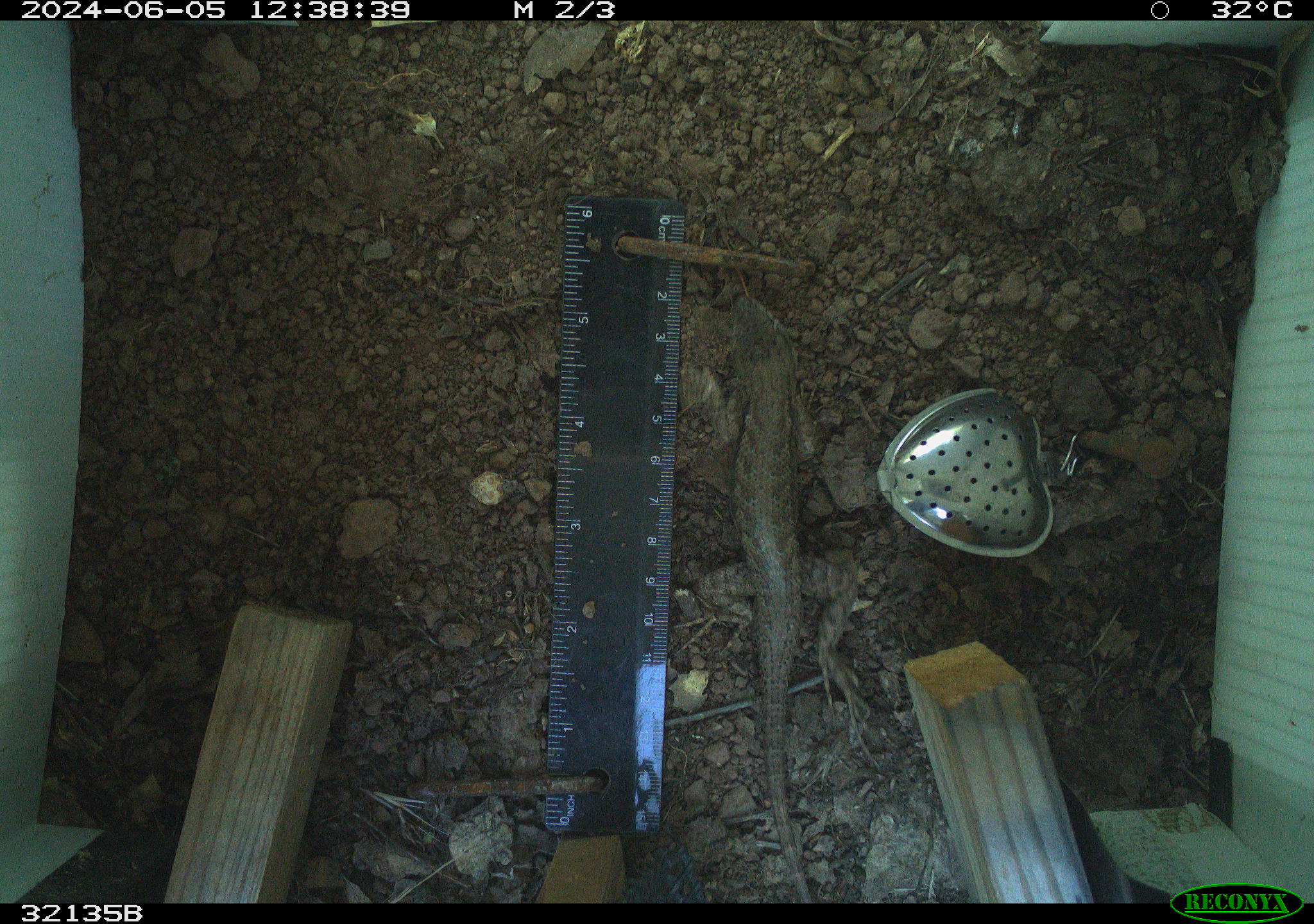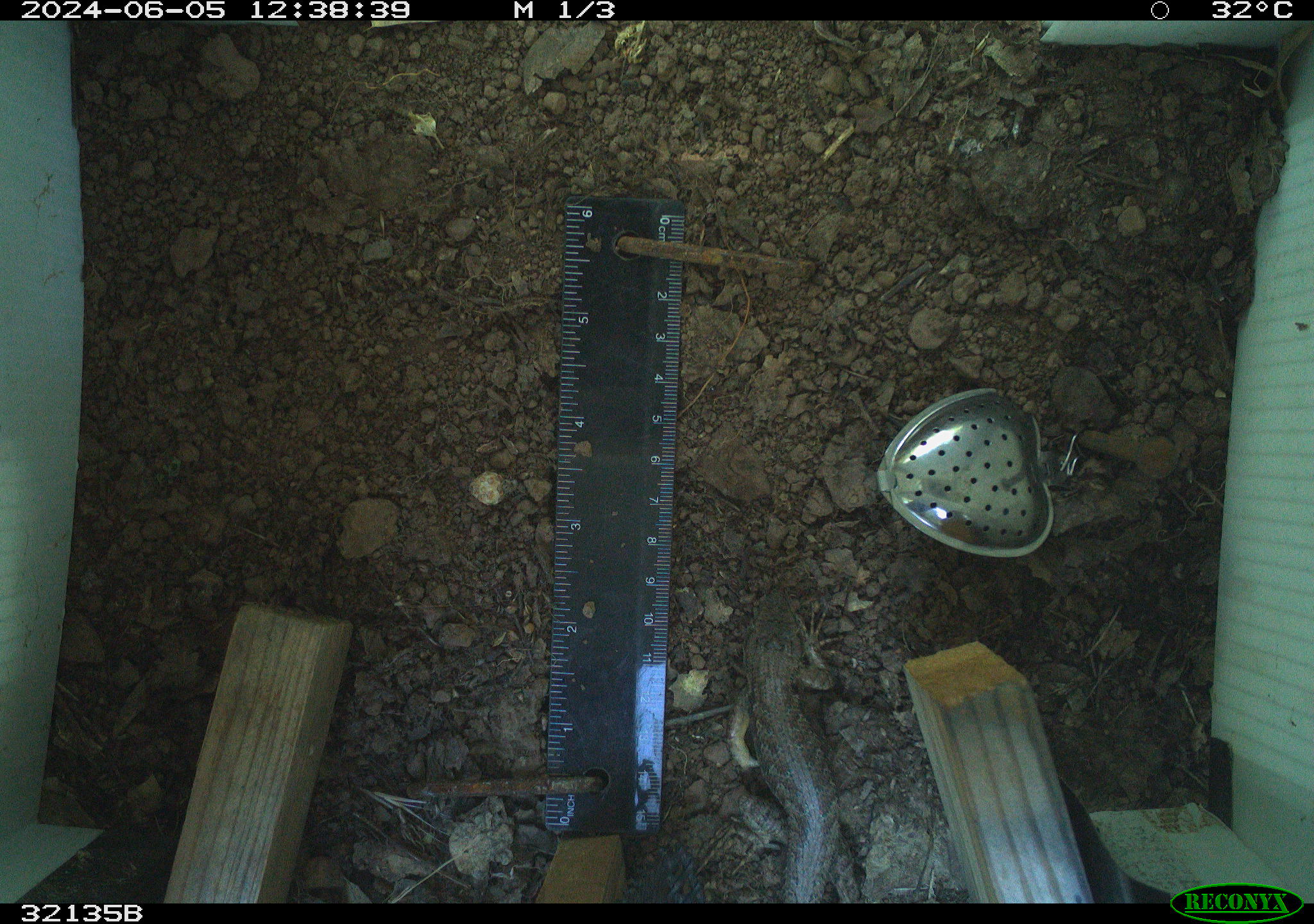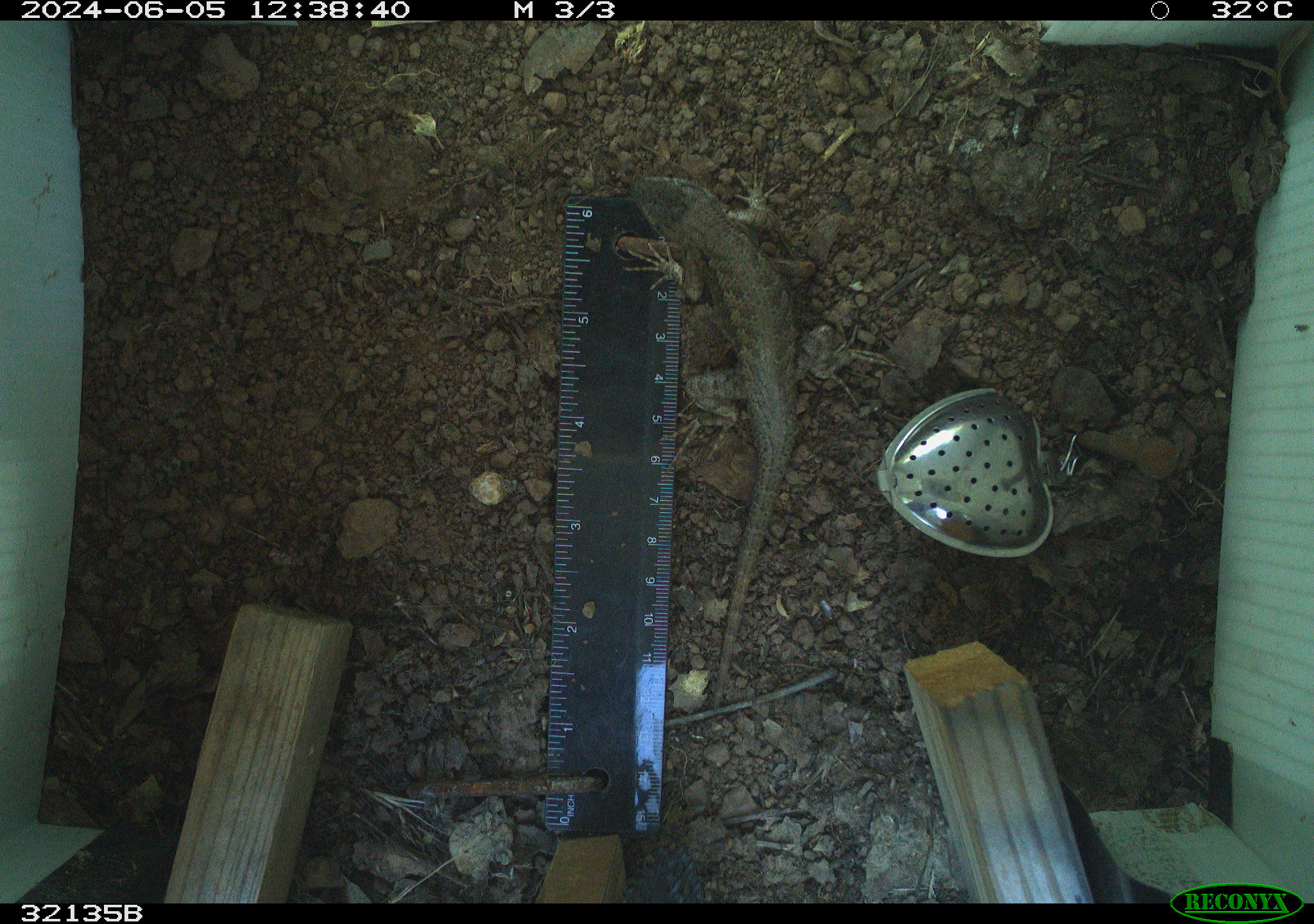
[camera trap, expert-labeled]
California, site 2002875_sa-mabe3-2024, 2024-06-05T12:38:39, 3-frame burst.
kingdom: Animalia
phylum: Chordata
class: Reptilia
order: Squamata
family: Phrynosomatidae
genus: Sceloporus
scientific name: Sceloporus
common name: spiny lizards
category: sceloporus species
Sceloporus species (spiny lizards) (Sceloporus).